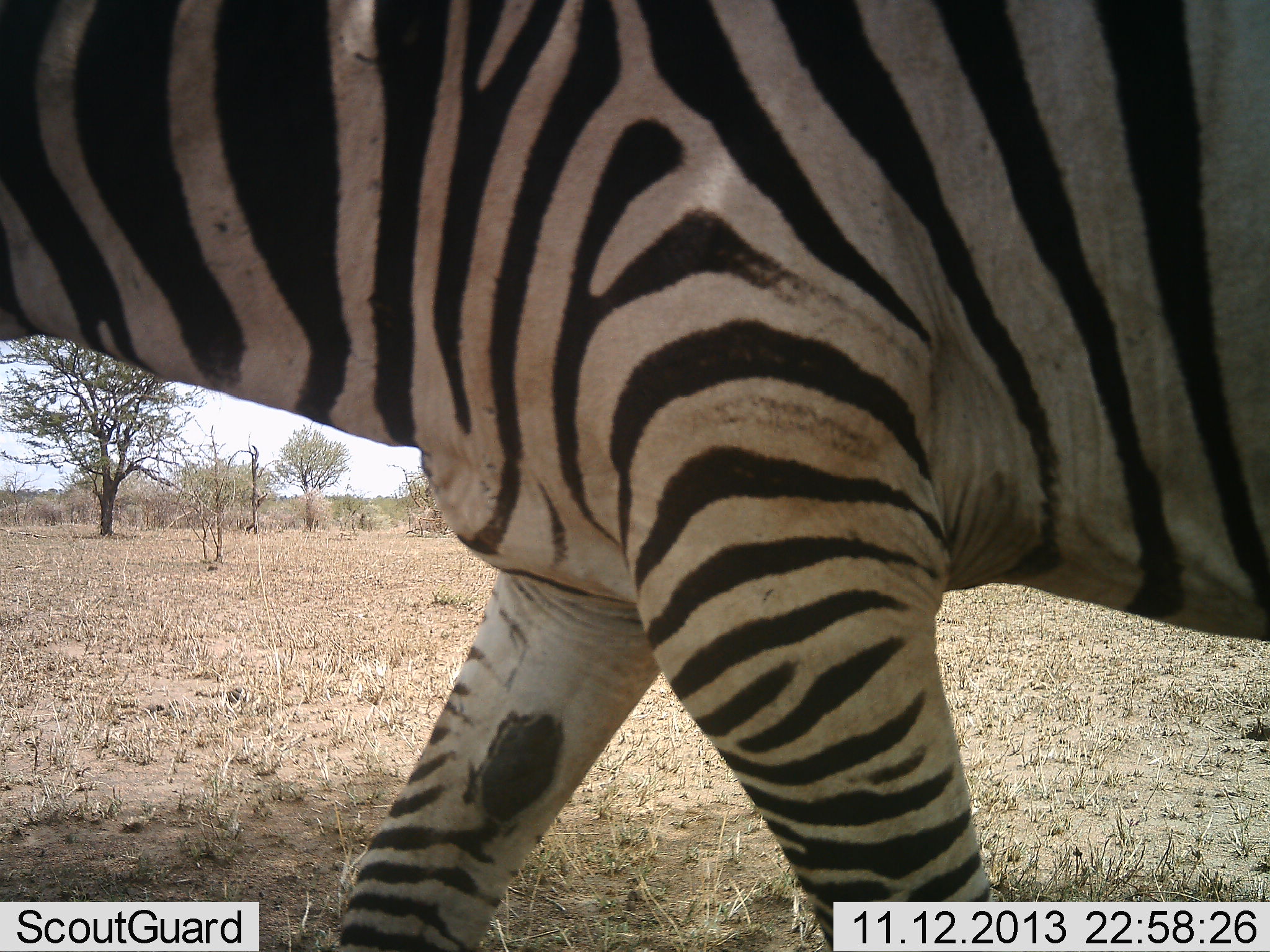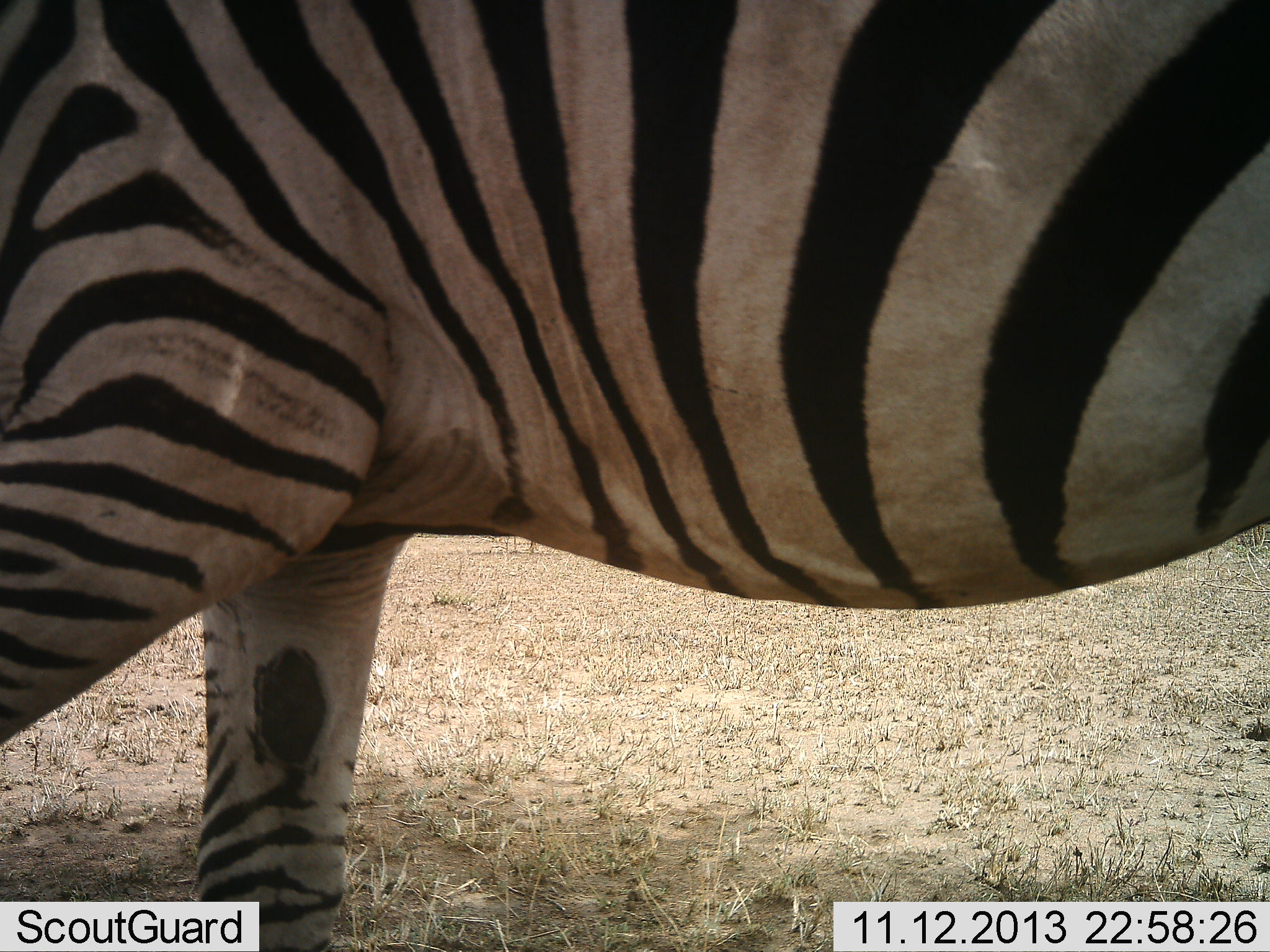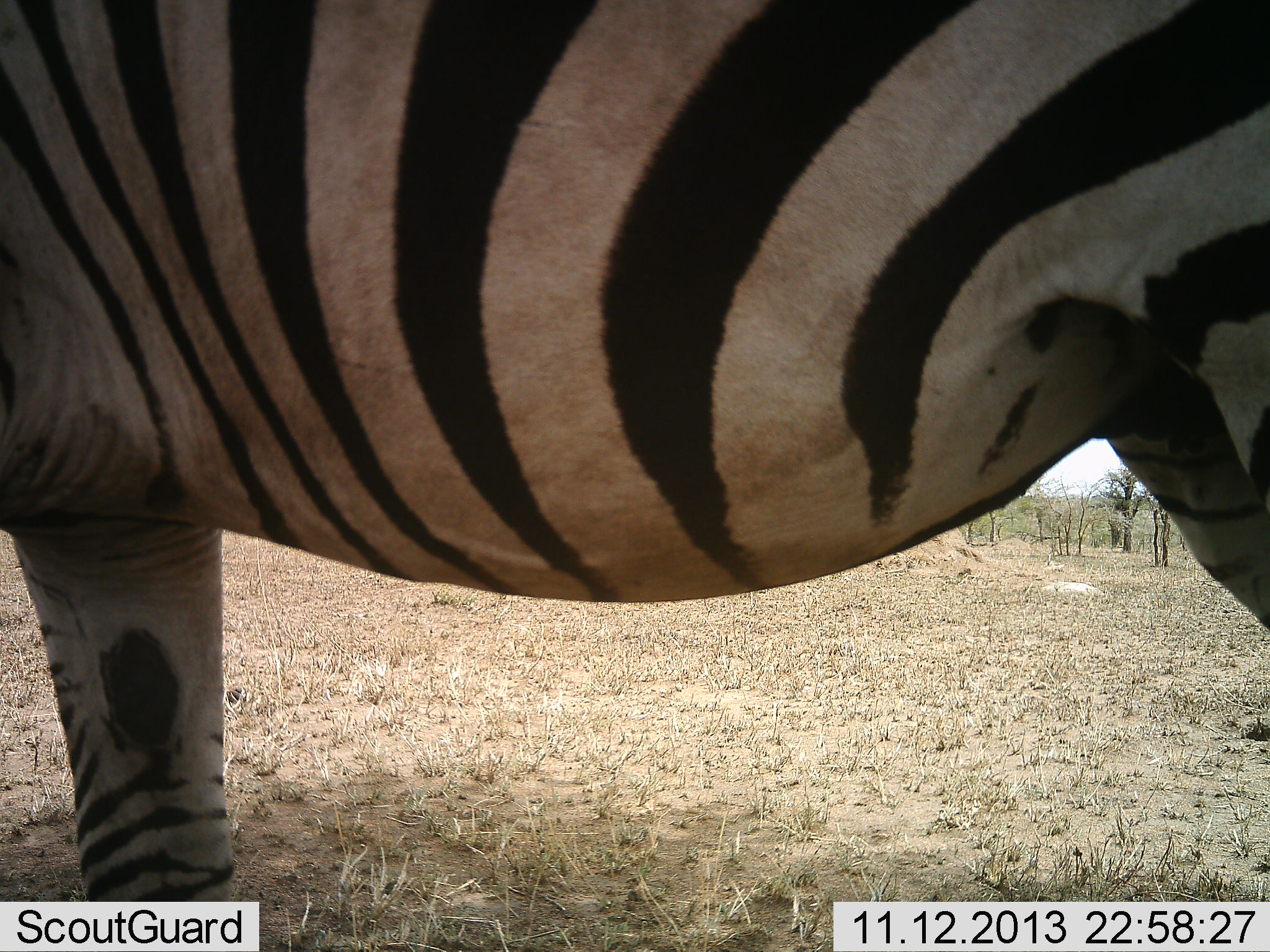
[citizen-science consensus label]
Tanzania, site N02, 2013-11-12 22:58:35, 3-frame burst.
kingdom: Animalia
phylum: Chordata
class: Mammalia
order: Perissodactyla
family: Equidae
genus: Equus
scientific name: Equus quagga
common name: plains zebra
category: zebra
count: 1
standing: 0%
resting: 0%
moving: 100%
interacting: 0%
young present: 0%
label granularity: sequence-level